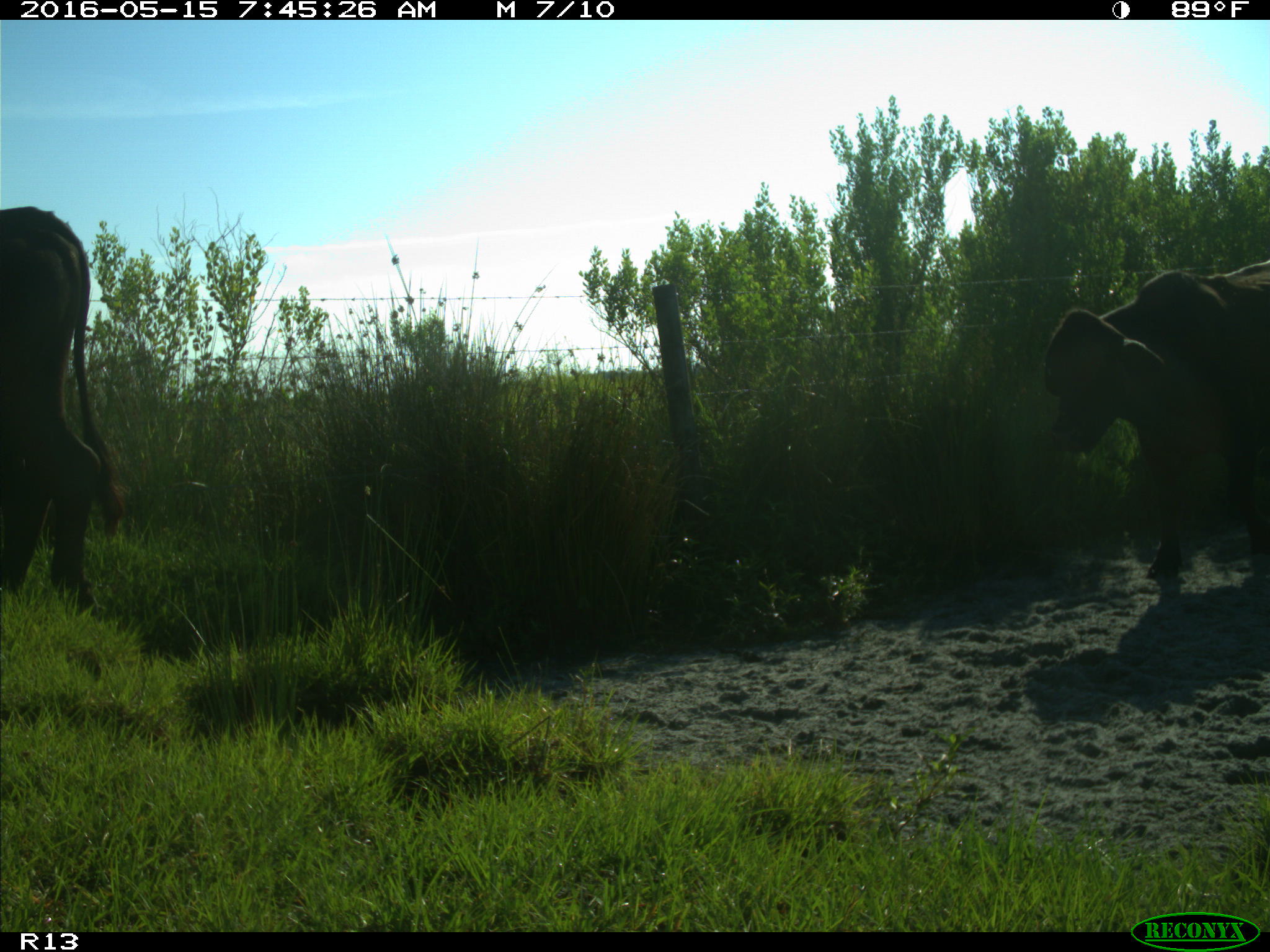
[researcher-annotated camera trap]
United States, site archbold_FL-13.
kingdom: Animalia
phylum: Chordata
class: Mammalia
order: Artiodactyla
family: Bovidae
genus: Bos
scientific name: Bos taurus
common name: domestic cow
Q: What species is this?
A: Bos taurus (domestic cow).